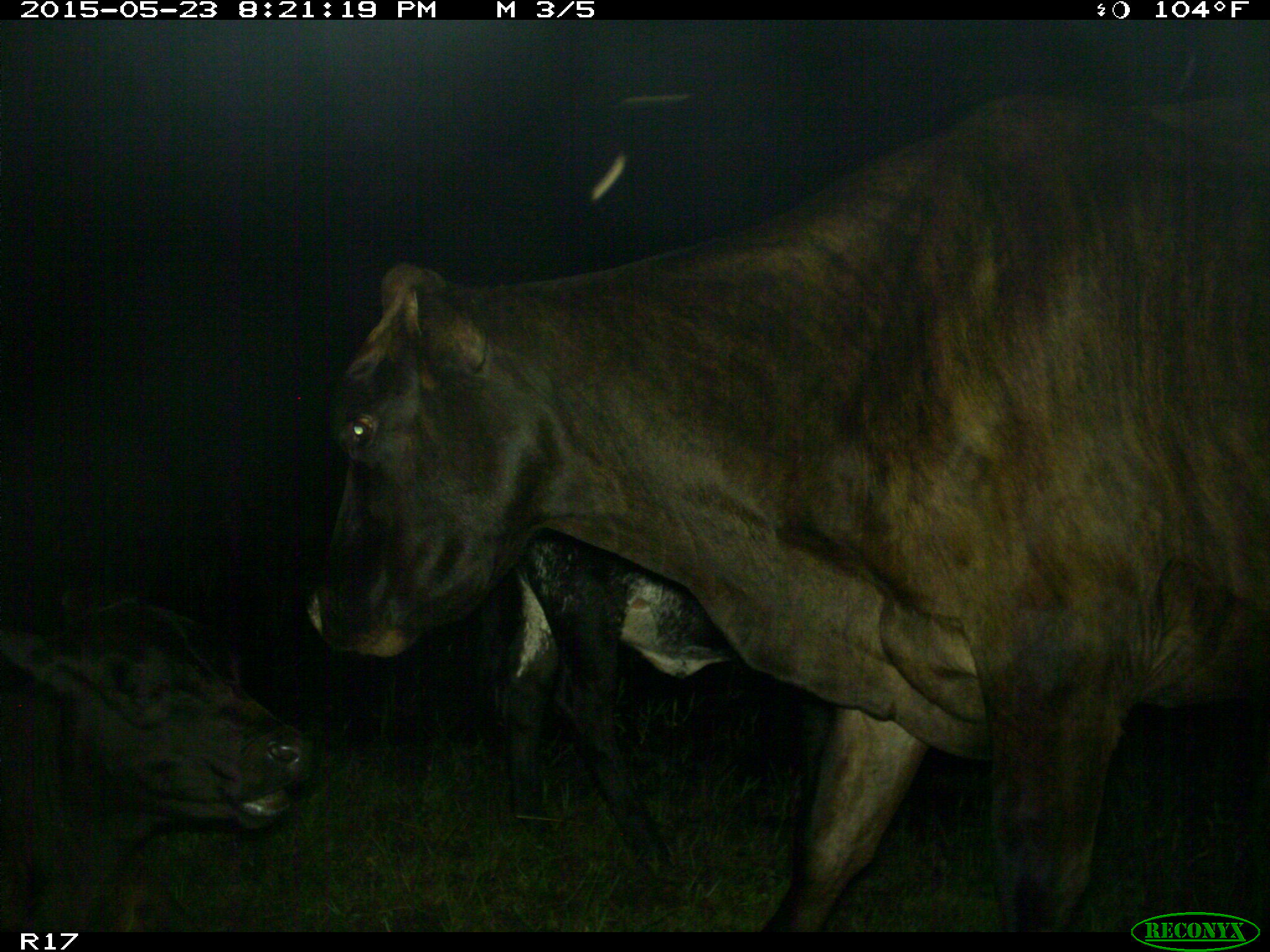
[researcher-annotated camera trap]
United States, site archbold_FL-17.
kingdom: Animalia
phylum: Chordata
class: Mammalia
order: Artiodactyla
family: Bovidae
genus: Bos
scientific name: Bos taurus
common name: domestic cow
Bos taurus (domestic cow).